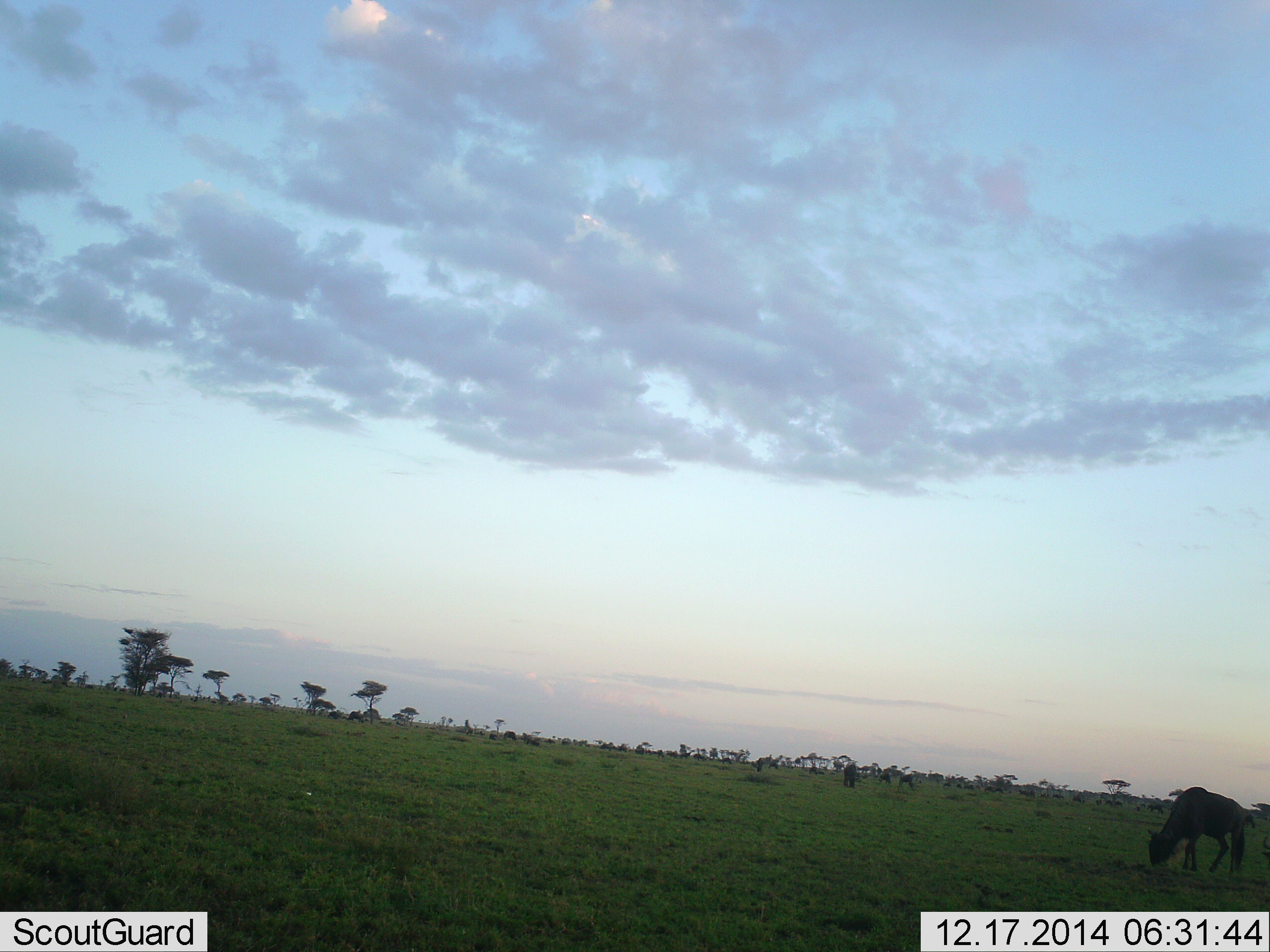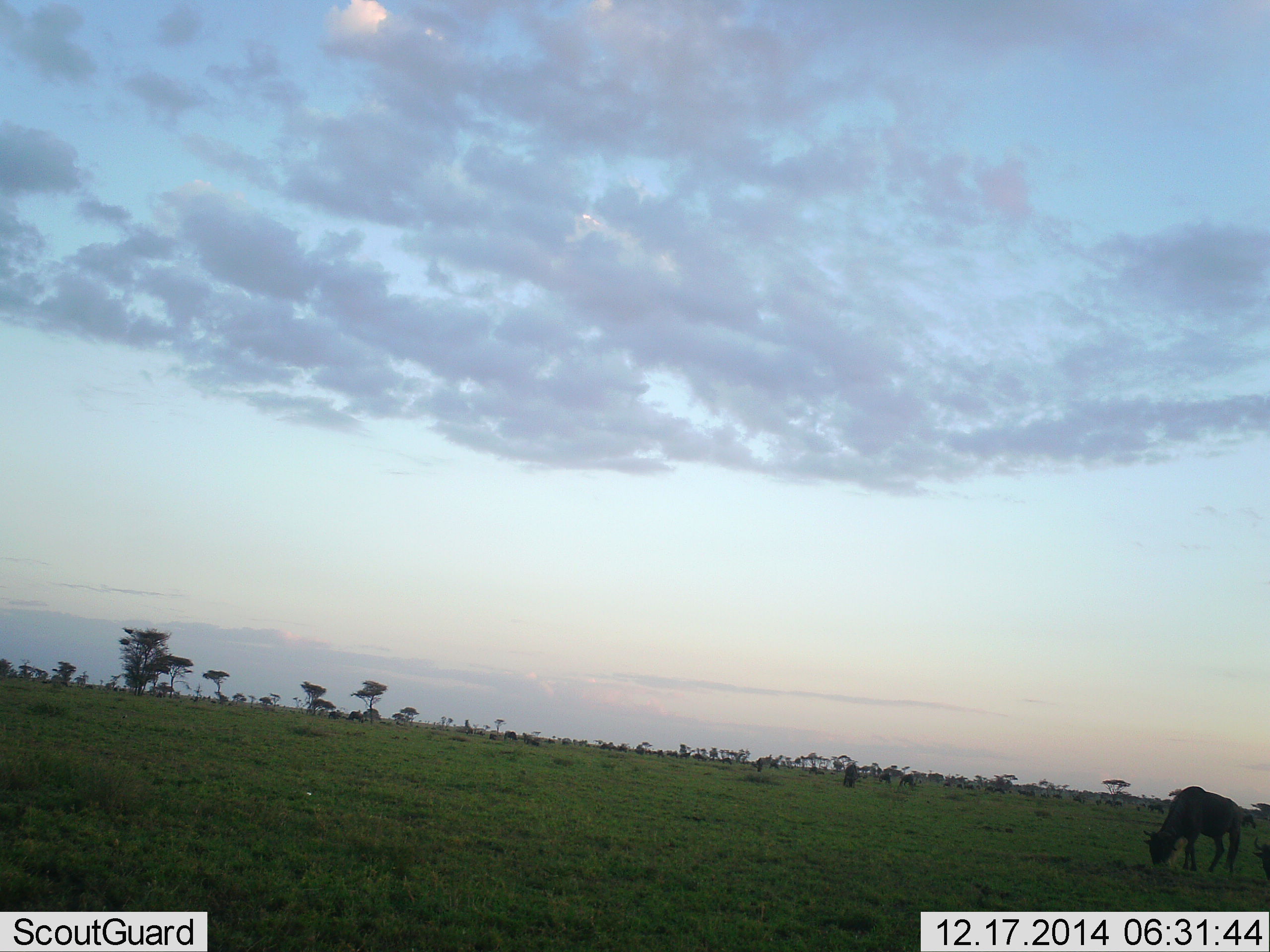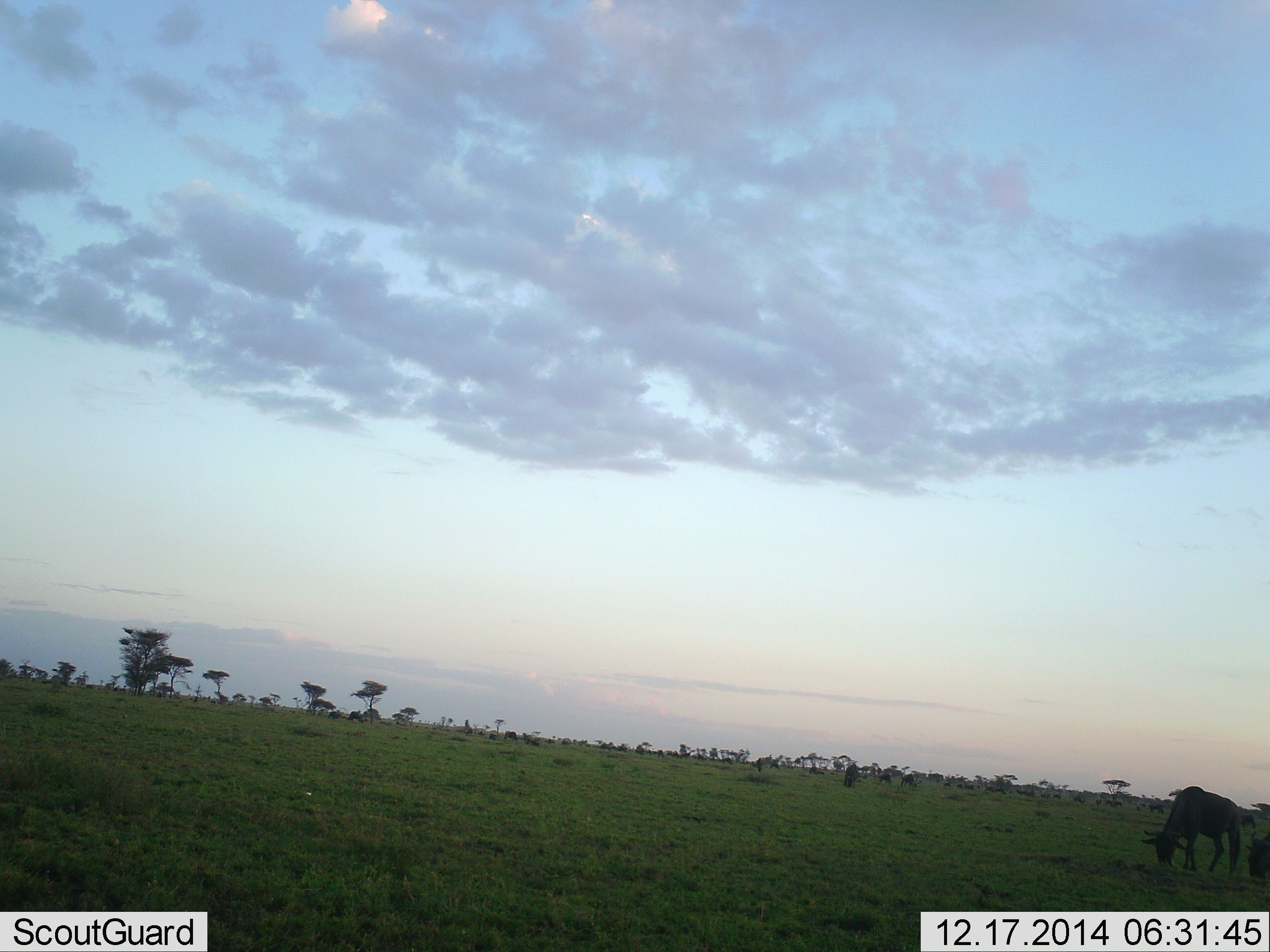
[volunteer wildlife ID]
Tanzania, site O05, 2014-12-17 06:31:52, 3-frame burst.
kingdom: Animalia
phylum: Chordata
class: Mammalia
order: Artiodactyla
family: Bovidae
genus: Connochaetes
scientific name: Connochaetes taurinus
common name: blue wildebeest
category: wildebeest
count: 2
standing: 30%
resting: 0%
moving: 20%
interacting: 0%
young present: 0%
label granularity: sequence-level